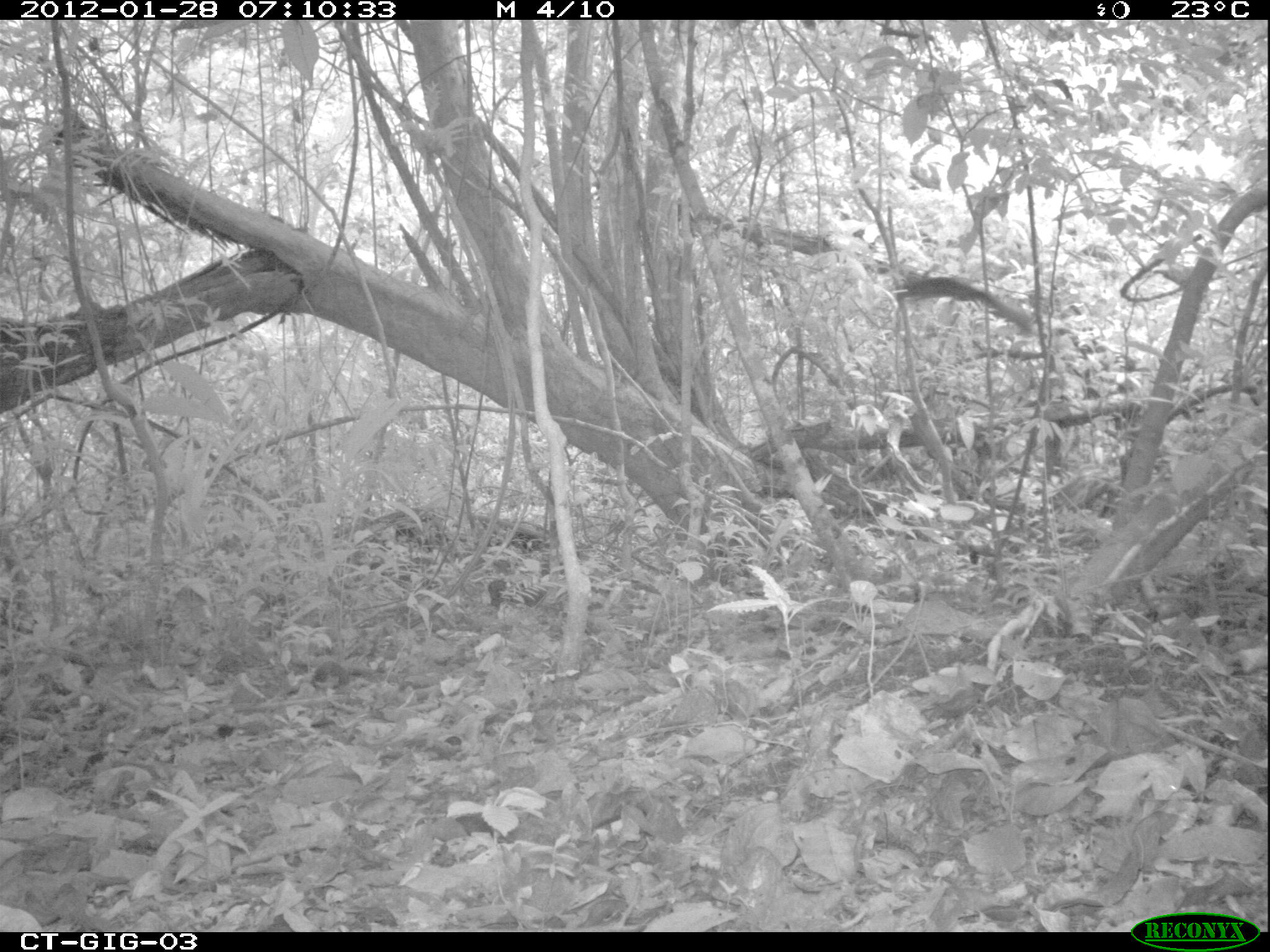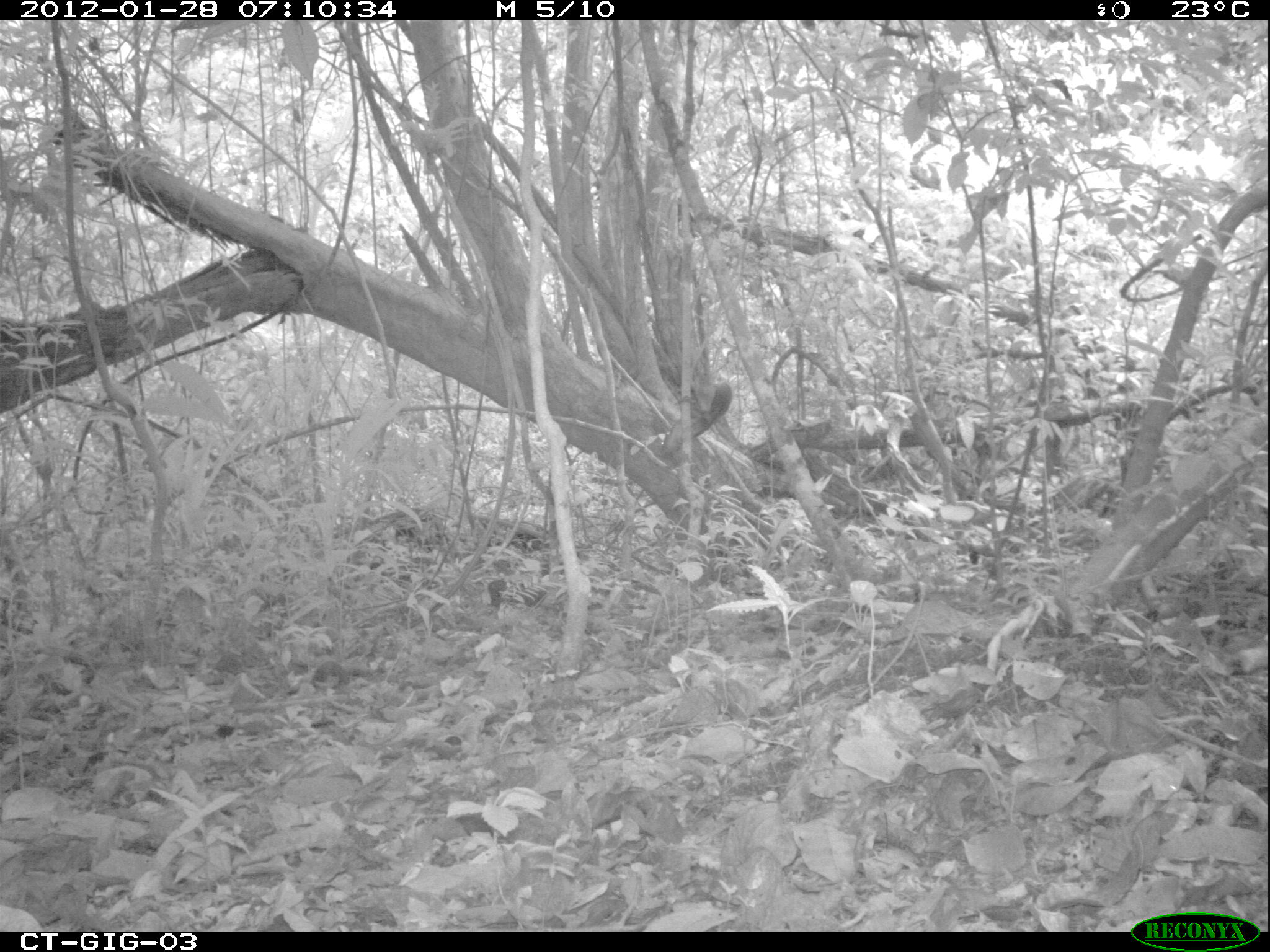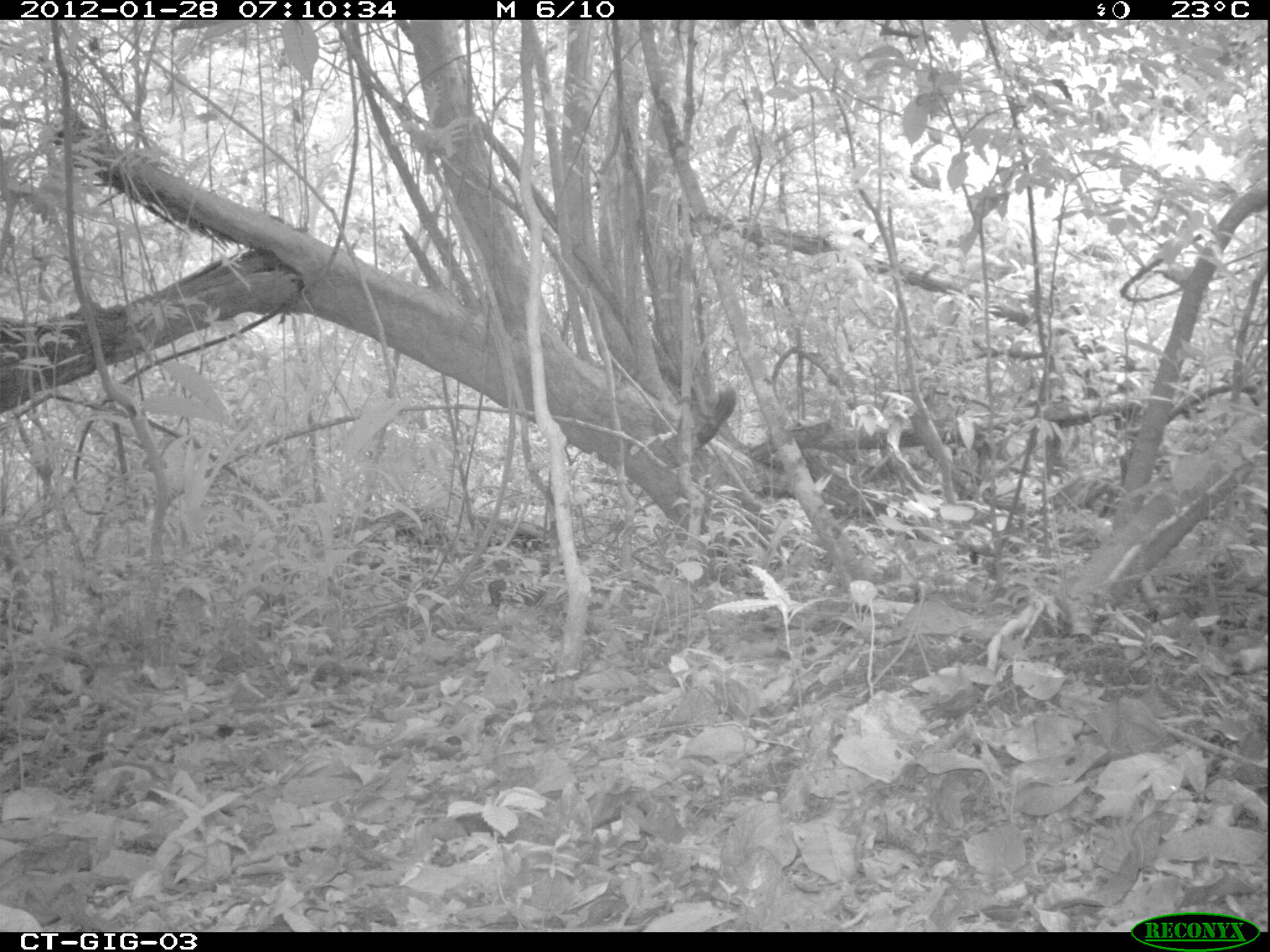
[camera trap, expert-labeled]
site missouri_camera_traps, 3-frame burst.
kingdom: Animalia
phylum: Chordata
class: Mammalia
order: Rodentia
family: Sciuridae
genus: Tamiasciurus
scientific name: Tamiasciurus hudsonicus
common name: red squirrel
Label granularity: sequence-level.